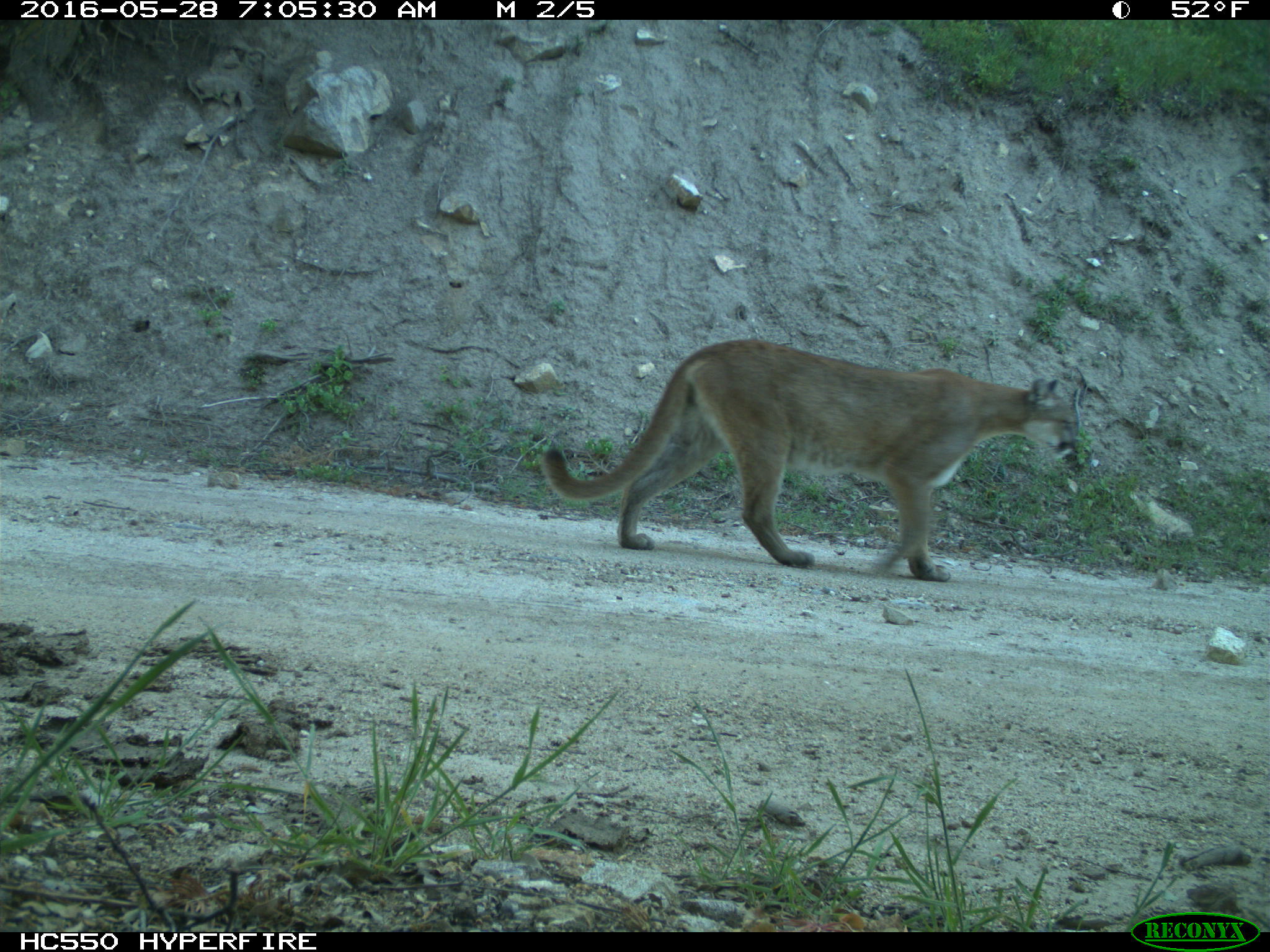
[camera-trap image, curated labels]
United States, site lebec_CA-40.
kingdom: Animalia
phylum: Chordata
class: Mammalia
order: Carnivora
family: Felidae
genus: Puma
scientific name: Puma concolor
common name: mountain lion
Puma concolor (mountain lion).